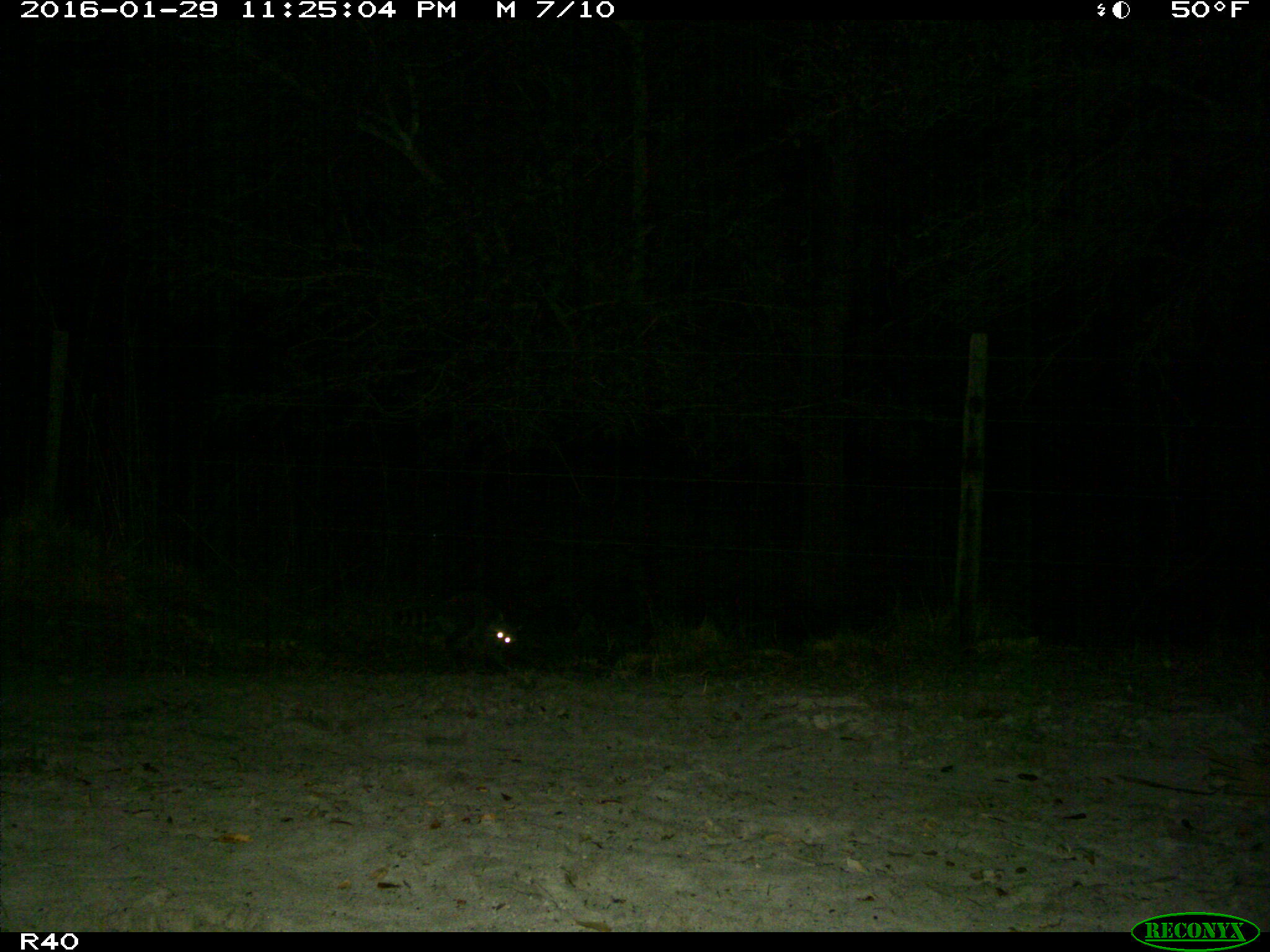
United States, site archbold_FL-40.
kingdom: Animalia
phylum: Chordata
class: Mammalia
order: Carnivora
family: Procyonidae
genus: Procyon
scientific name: Procyon lotor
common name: common raccoon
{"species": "Procyon lotor (common raccoon)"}